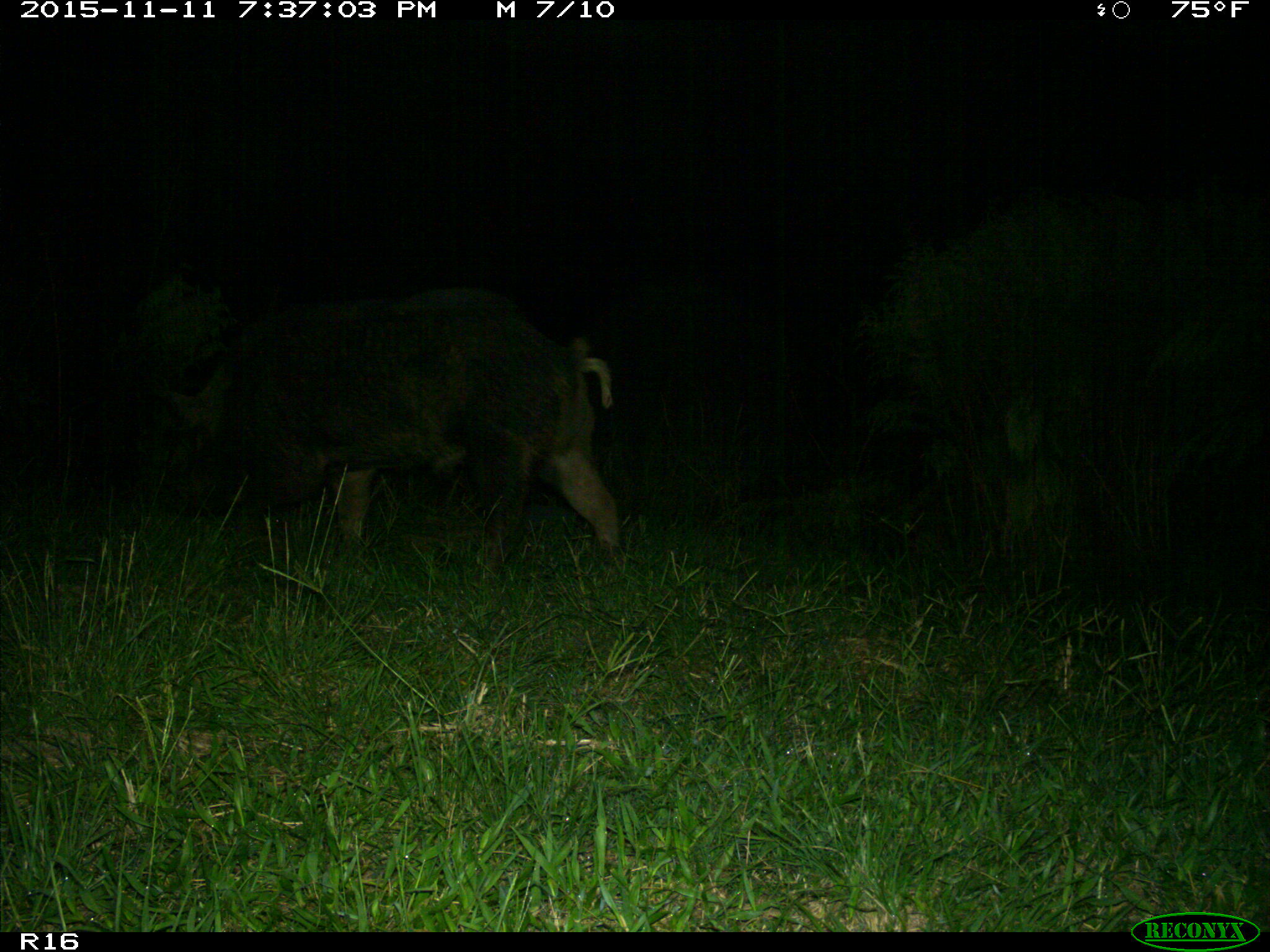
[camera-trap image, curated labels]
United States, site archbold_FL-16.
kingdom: Animalia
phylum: Chordata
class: Mammalia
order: Artiodactyla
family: Suidae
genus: Sus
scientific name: Sus scrofa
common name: wild boar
Sus scrofa (wild boar).